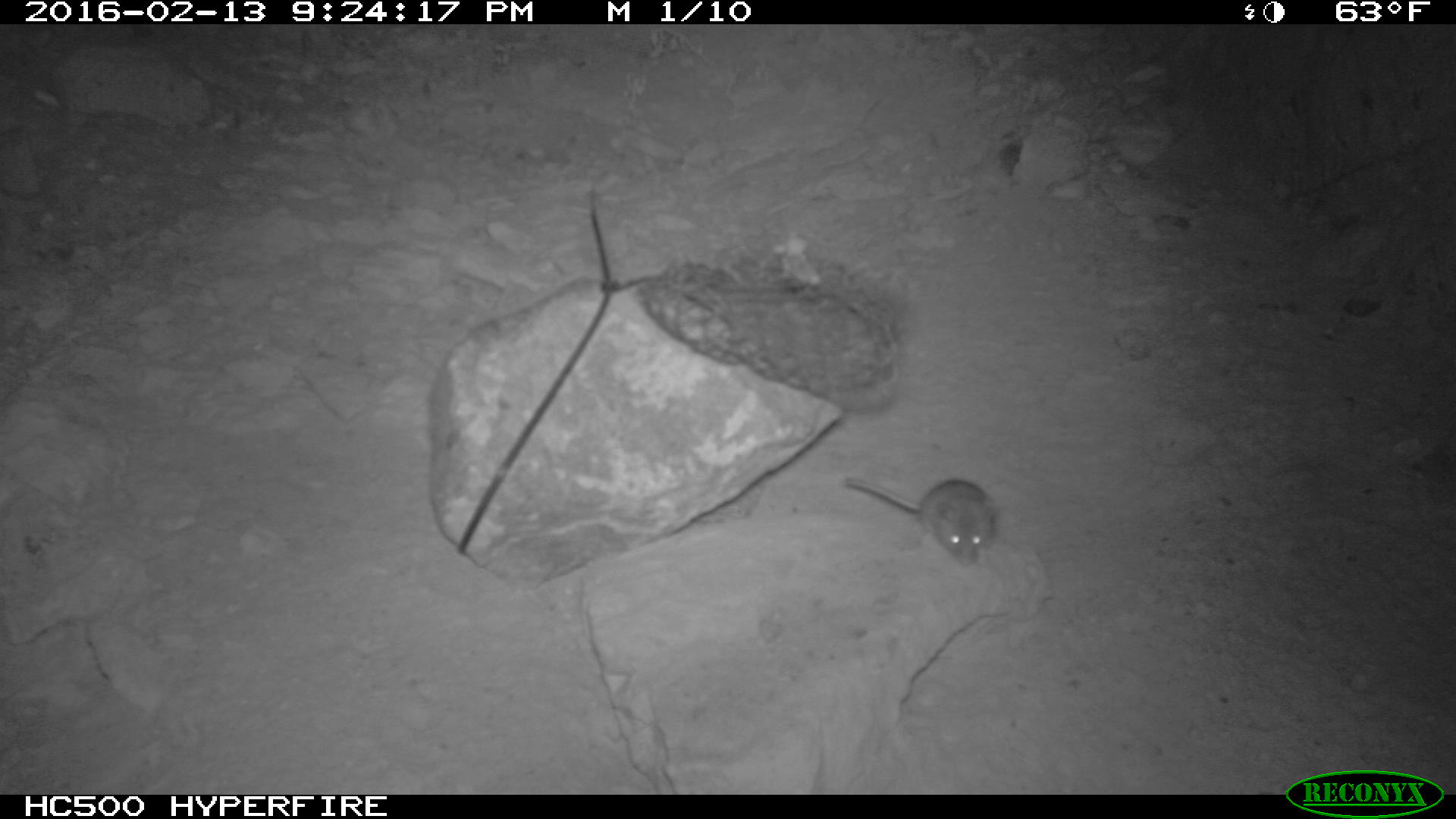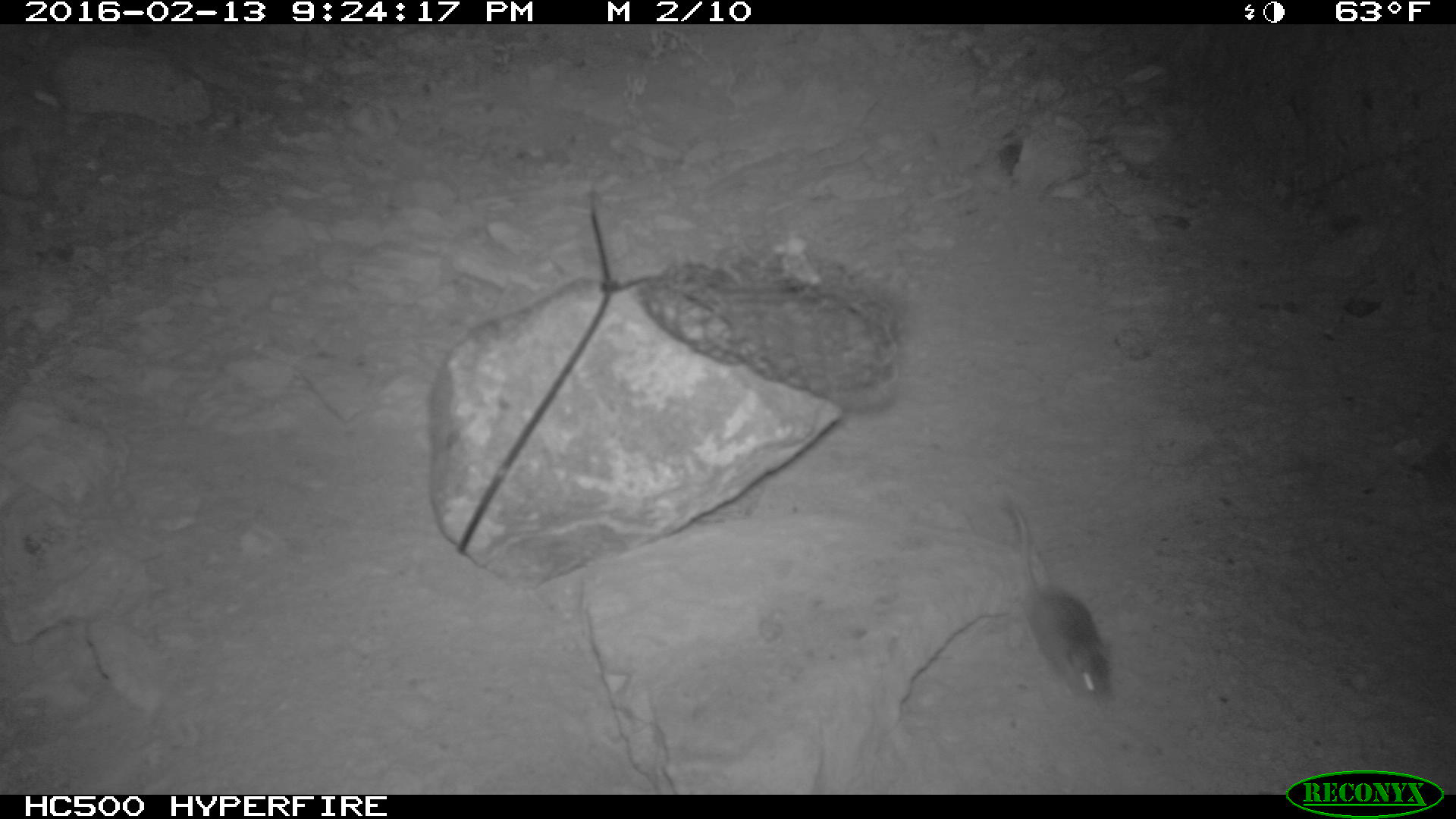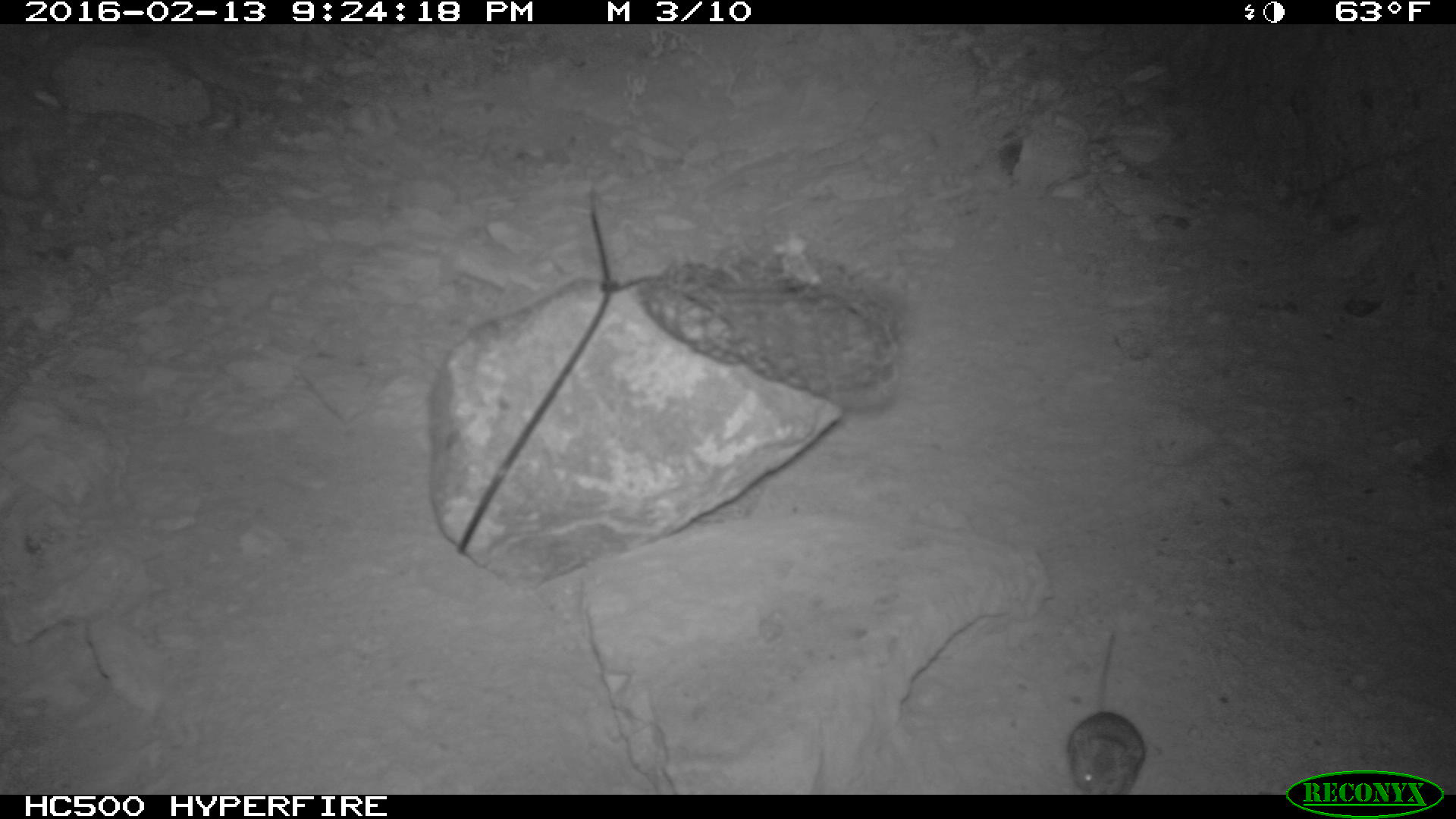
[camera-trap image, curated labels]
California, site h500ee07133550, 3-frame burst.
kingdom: Animalia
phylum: Chordata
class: Mammalia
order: Rodentia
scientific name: Rodentia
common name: rodent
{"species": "rodent (Rodentia)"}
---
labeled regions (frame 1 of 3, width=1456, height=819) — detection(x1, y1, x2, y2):
rodent: detection(843, 467, 996, 563)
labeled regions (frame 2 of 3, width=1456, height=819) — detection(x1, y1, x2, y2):
rodent: detection(1005, 494, 1111, 704)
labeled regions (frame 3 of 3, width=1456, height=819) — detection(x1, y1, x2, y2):
rodent: detection(1066, 632, 1144, 794)